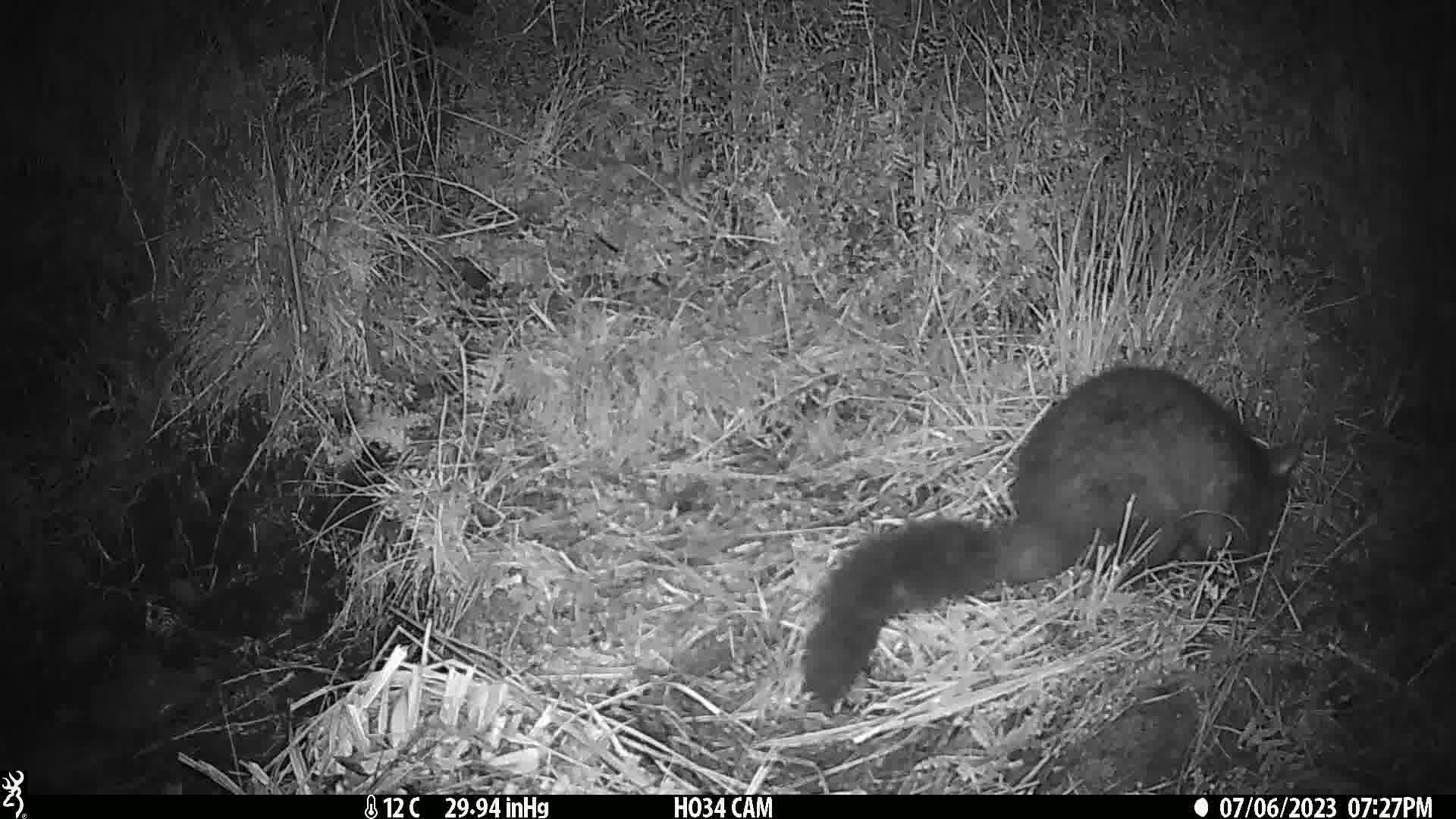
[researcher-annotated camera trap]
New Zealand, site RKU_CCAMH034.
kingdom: Animalia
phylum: Chordata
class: Mammalia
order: Diprotodontia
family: Phalangeridae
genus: Trichosurus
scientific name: Trichosurus vulpecula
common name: common brushtail possum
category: possum